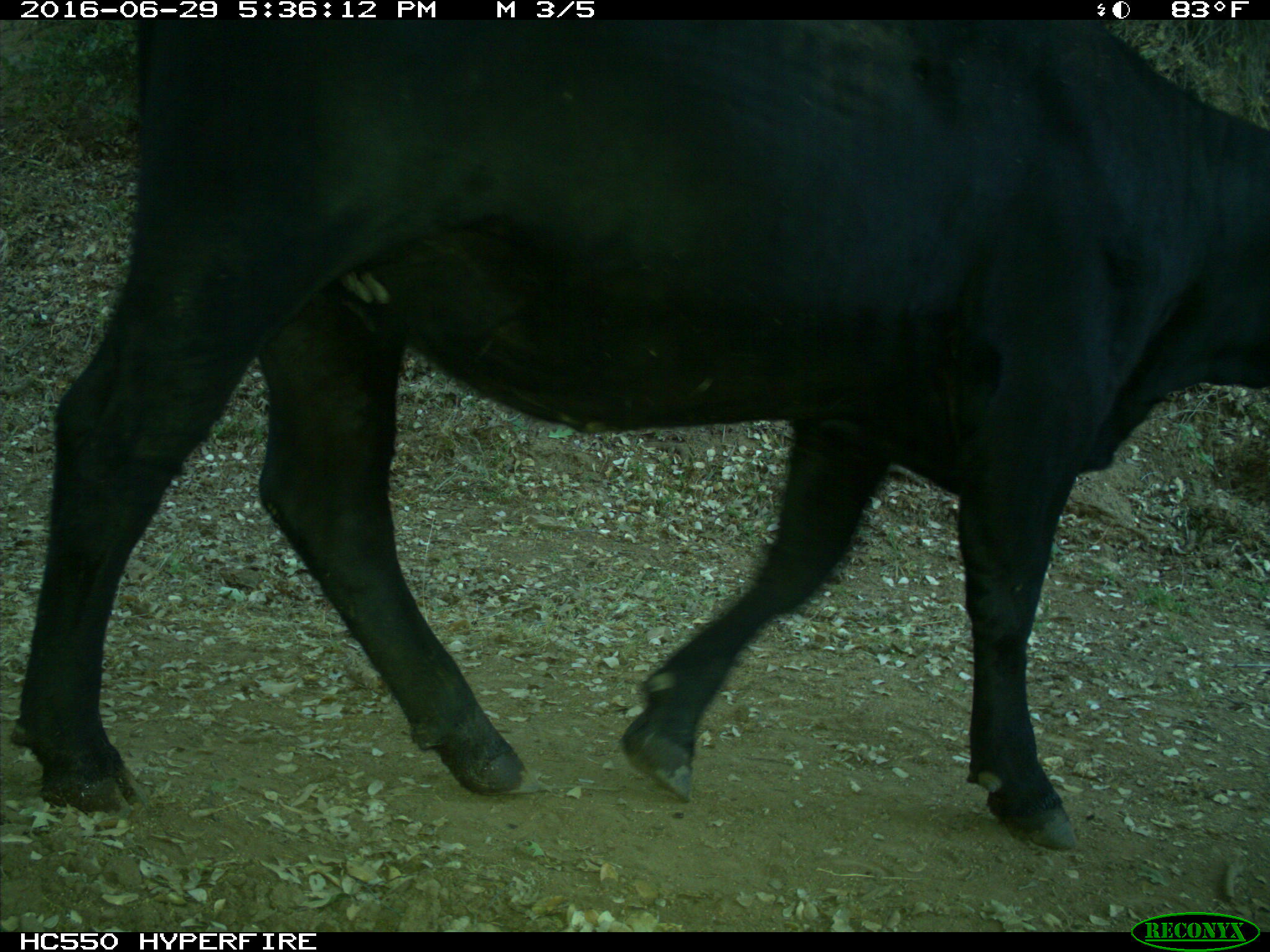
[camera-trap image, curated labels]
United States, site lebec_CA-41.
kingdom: Animalia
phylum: Chordata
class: Mammalia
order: Artiodactyla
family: Bovidae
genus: Bos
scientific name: Bos taurus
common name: domestic cow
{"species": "Bos taurus (domestic cow)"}